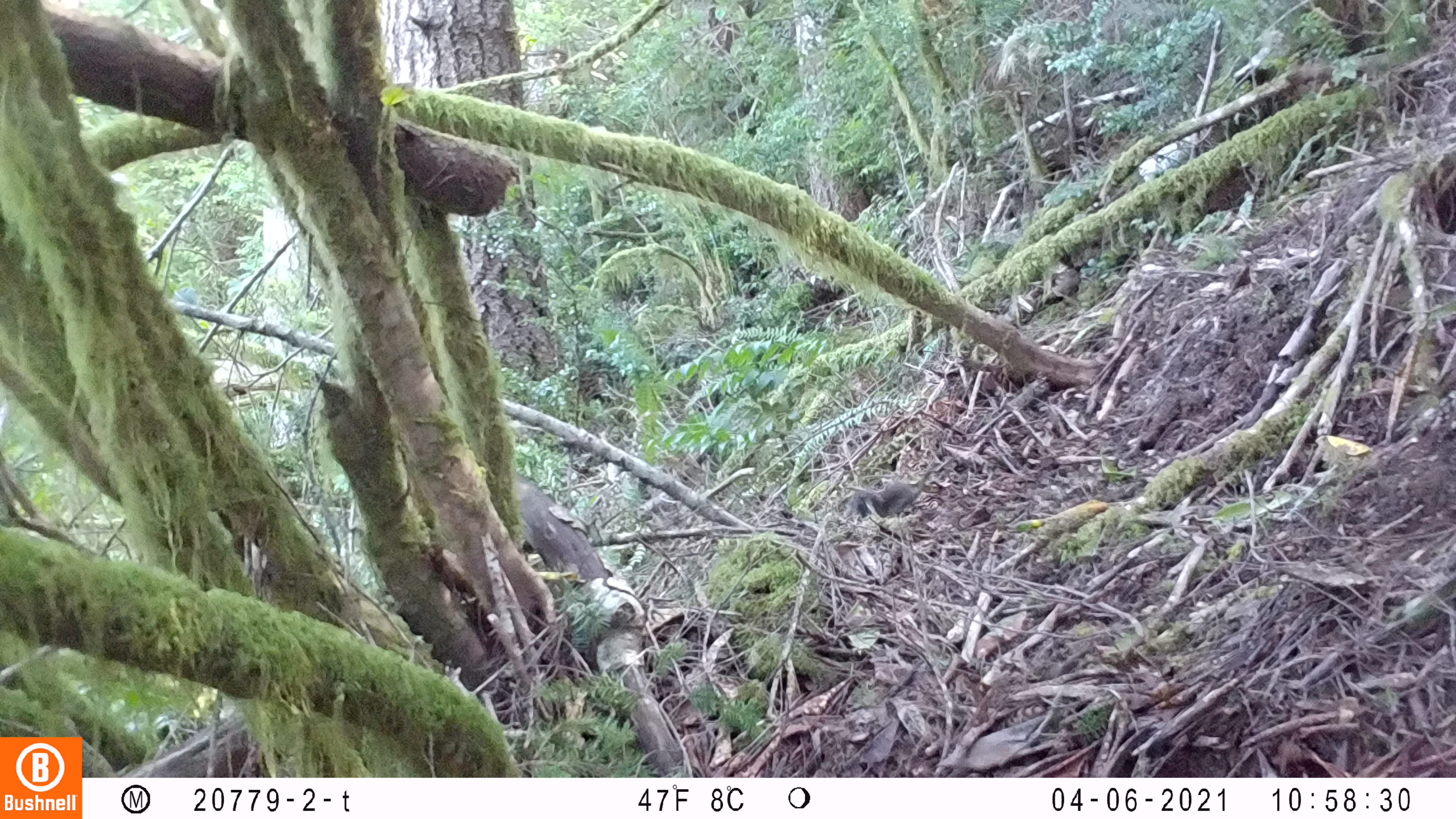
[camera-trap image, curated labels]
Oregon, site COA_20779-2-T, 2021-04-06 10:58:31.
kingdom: Animalia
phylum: Chordata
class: Mammalia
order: Carnivora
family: Mustelidae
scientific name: Mustelidae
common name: weasel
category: weasel family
Weasel family (weasel) (Mustelidae).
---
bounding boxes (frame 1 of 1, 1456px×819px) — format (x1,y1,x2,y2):
weasel family: (820,447,953,543)